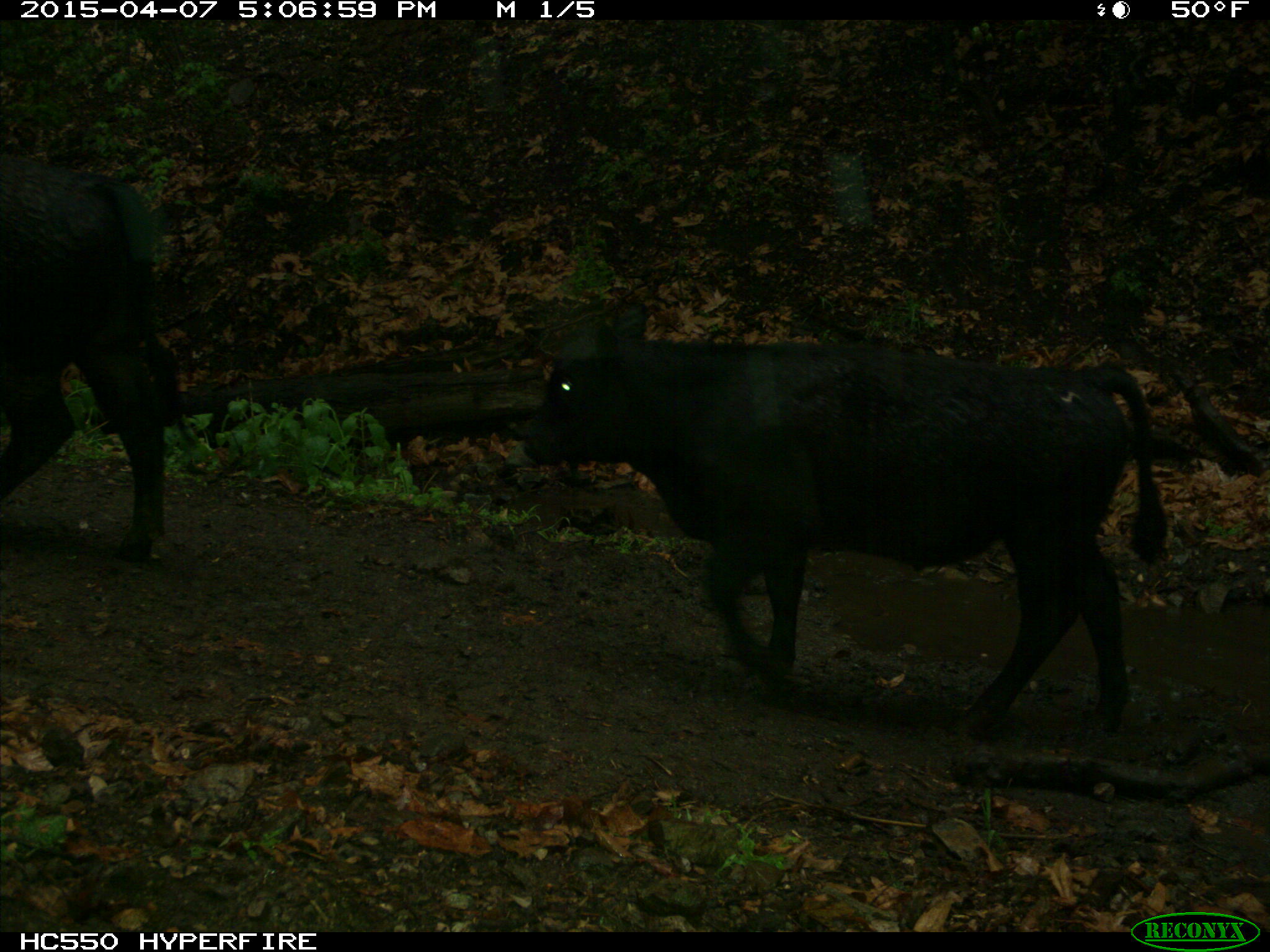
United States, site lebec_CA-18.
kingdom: Animalia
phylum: Chordata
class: Mammalia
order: Artiodactyla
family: Bovidae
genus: Bos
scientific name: Bos taurus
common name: domestic cow